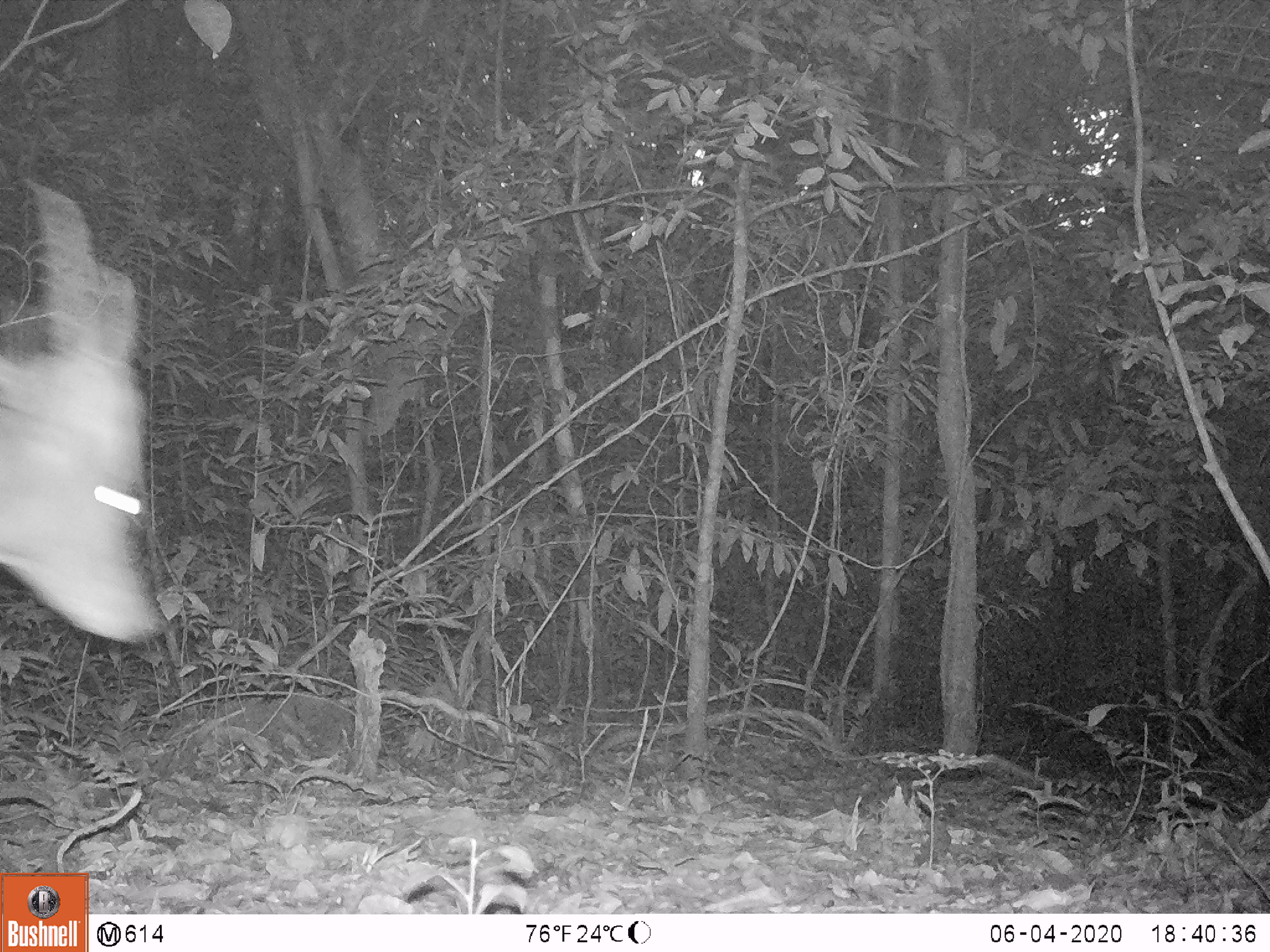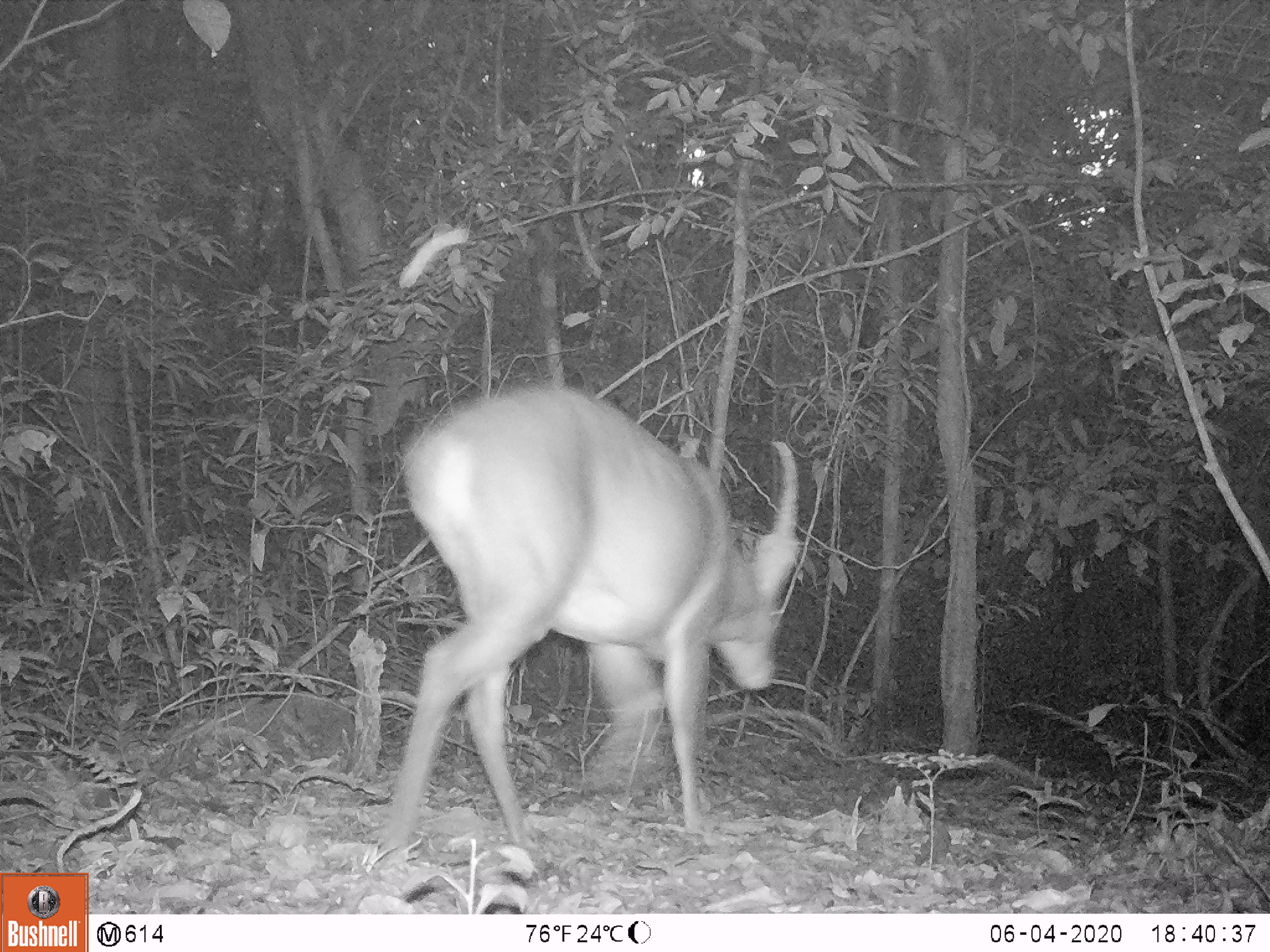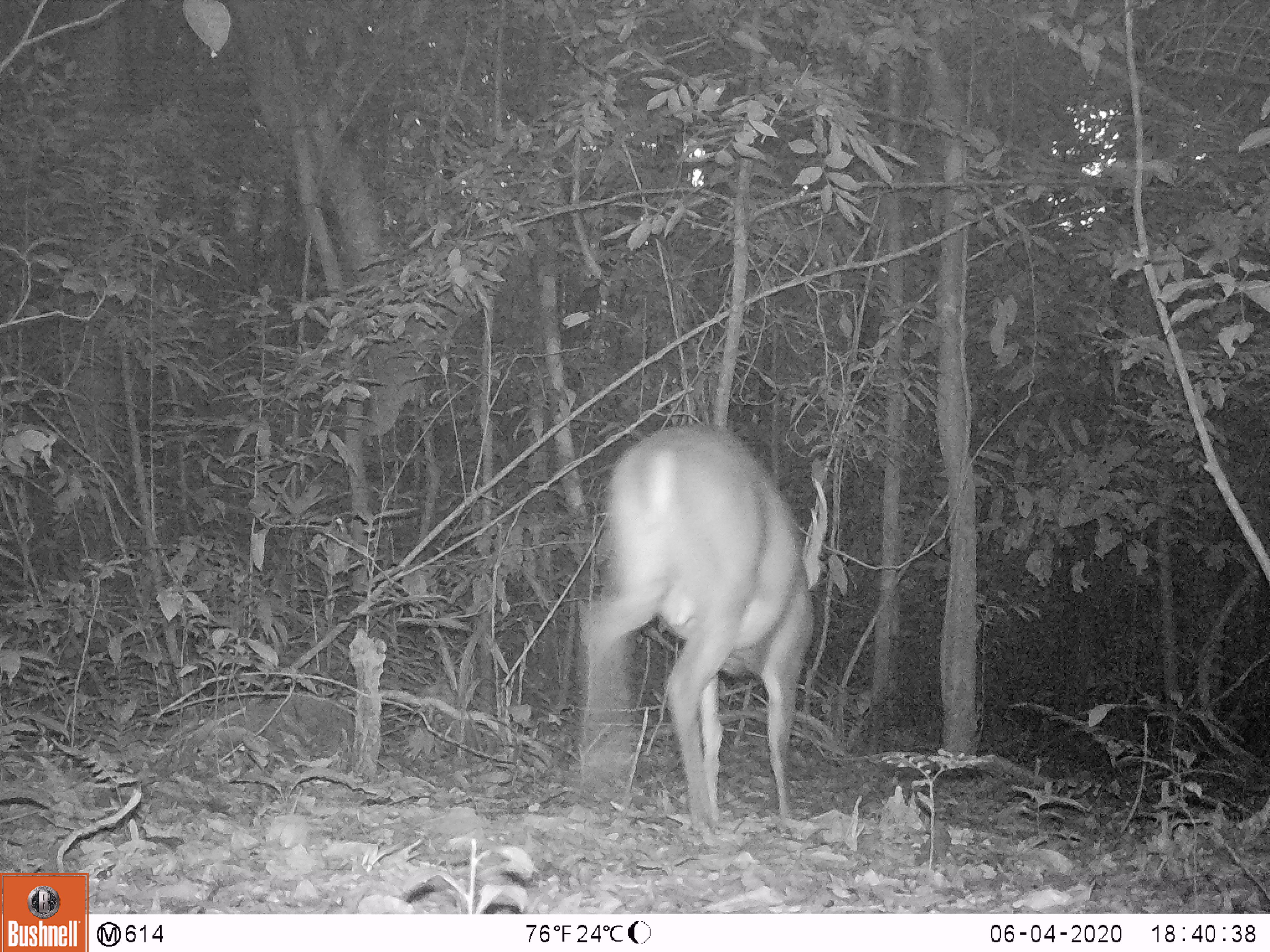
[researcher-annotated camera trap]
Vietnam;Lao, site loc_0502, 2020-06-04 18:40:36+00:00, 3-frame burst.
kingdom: Animalia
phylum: Chordata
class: Mammalia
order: Artiodactyla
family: Cervidae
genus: Muntiacus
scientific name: Muntiacus vuquangensis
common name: large-antlered muntjac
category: large antlered muntjac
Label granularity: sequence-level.